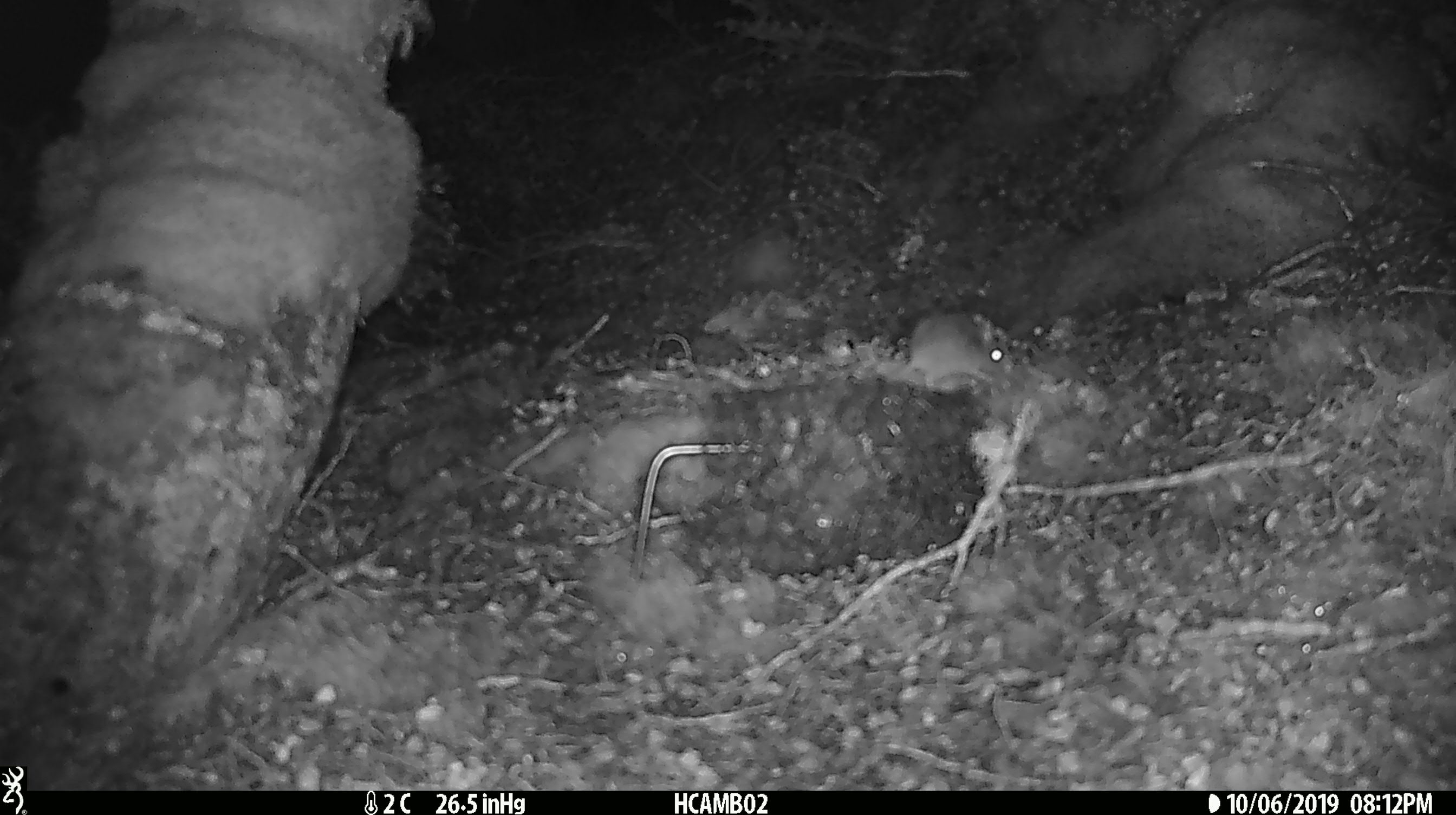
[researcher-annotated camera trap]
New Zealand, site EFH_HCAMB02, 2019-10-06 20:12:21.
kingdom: Animalia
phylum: Chordata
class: Mammalia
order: Rodentia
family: Muridae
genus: Mus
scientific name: Mus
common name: mouse